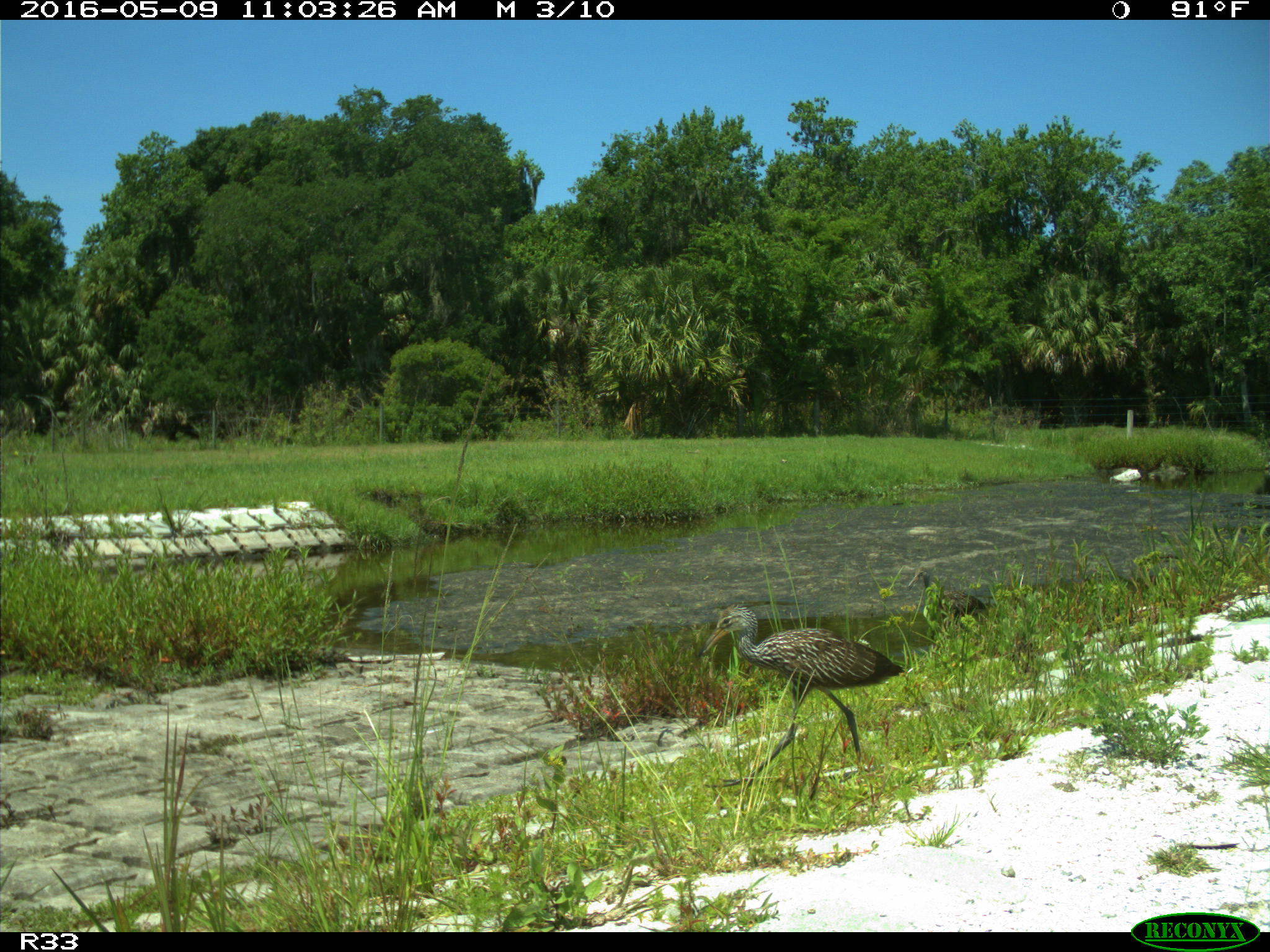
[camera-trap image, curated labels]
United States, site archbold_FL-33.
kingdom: Animalia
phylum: Chordata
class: Aves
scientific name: Aves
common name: birds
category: unidentified bird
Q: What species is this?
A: Unidentified bird (birds) (Aves).